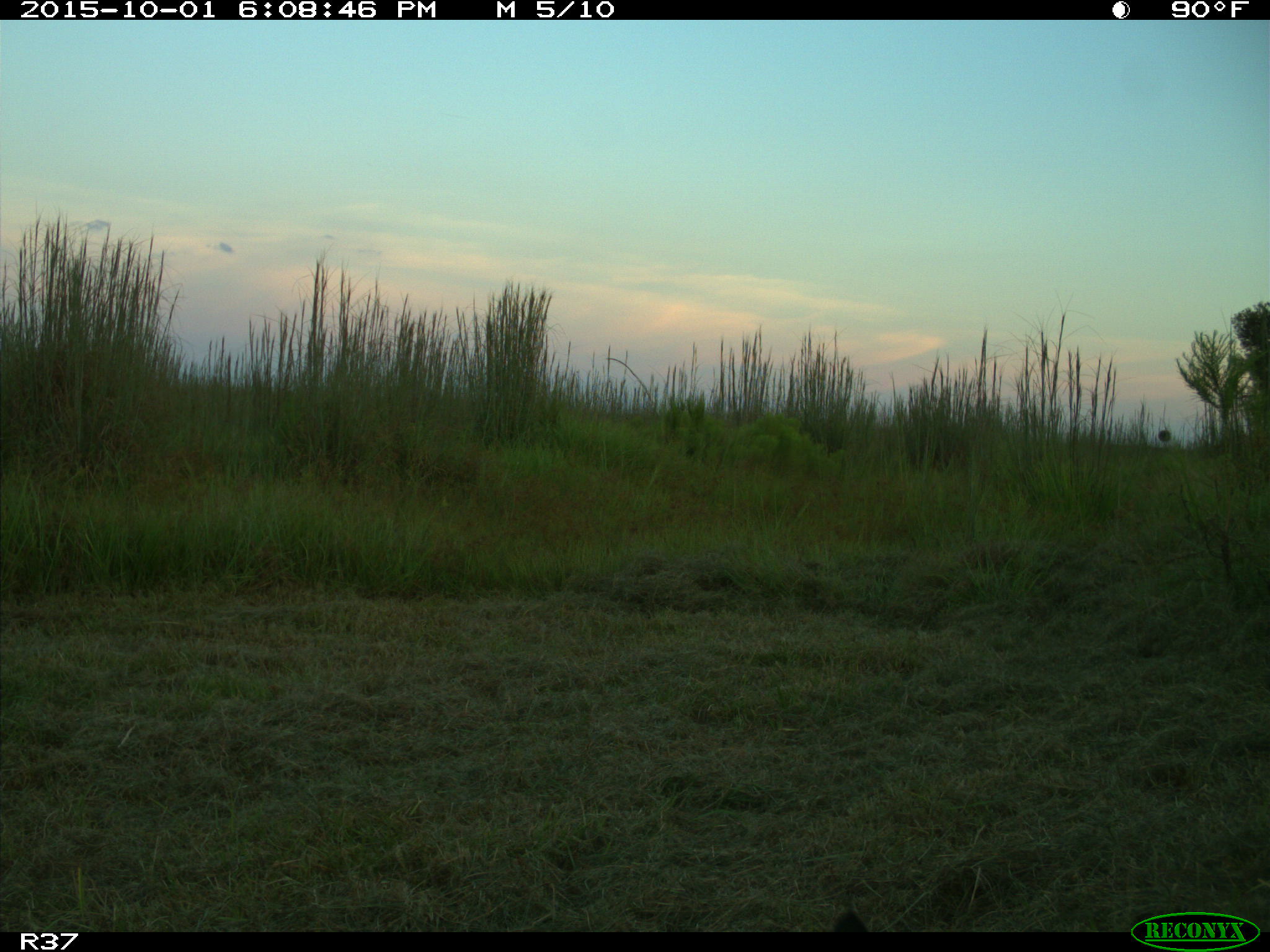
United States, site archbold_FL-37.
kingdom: Animalia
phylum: Chordata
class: Mammalia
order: Carnivora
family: Felidae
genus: Lynx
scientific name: Lynx rufus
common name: bobcat